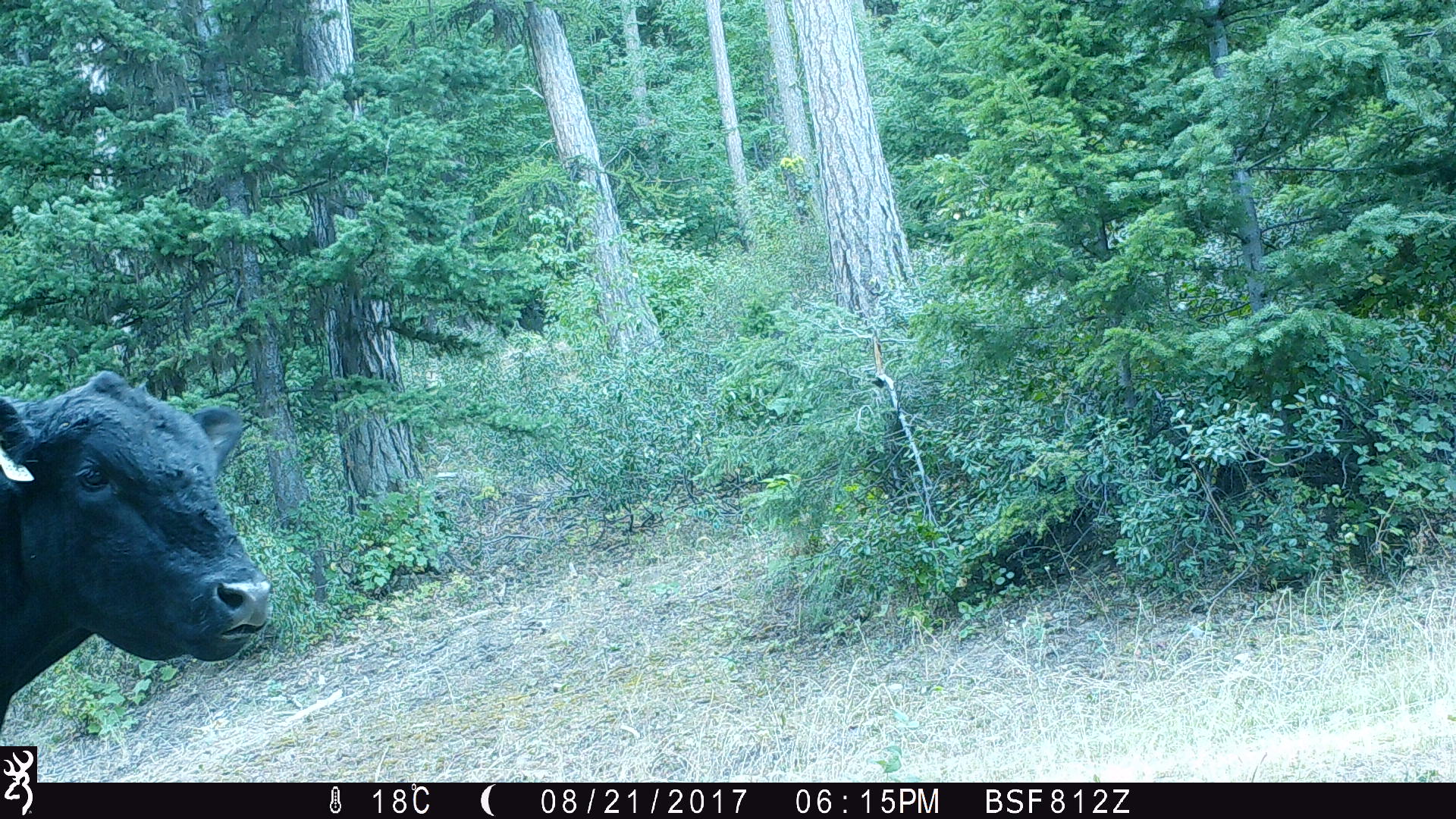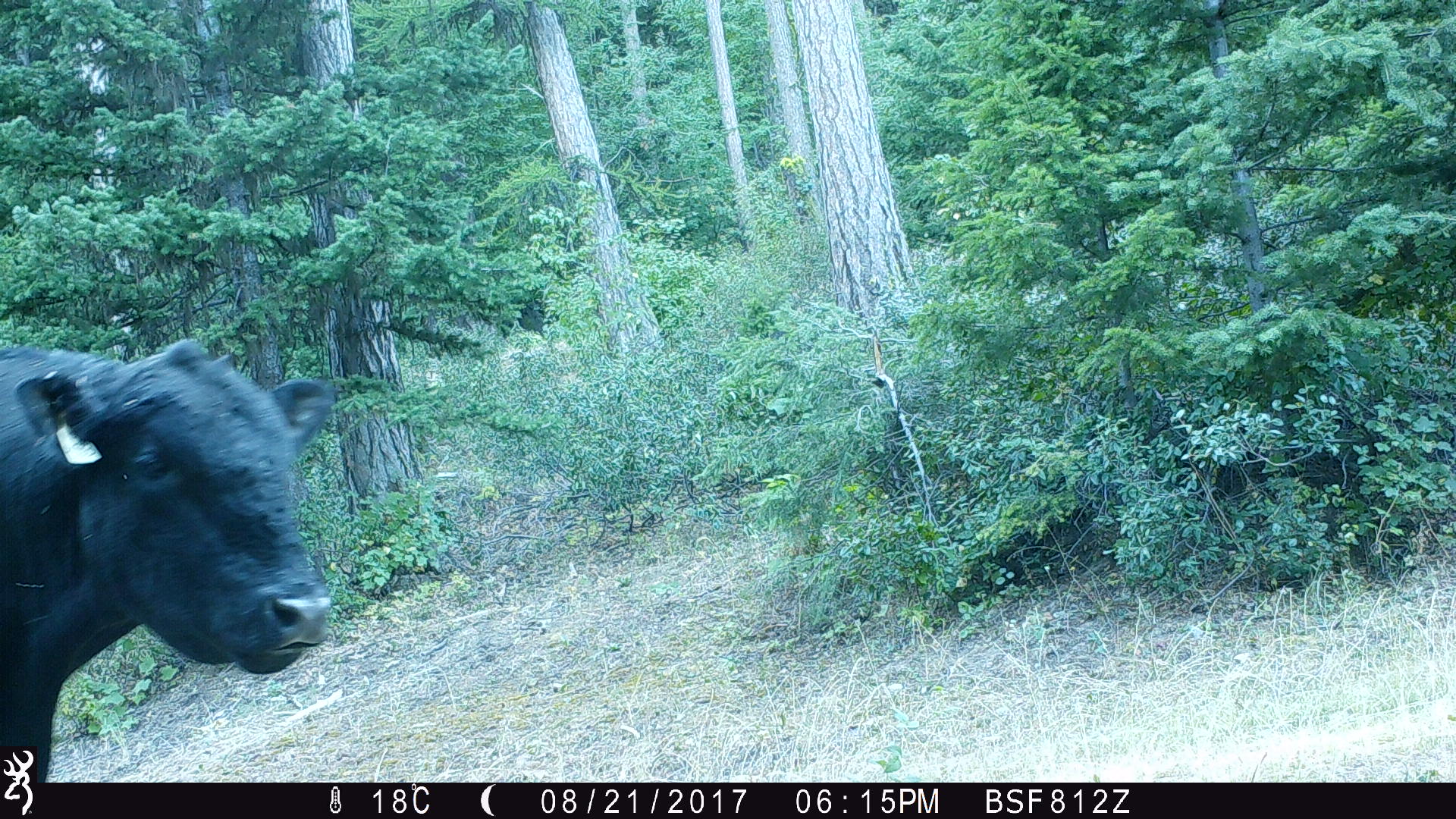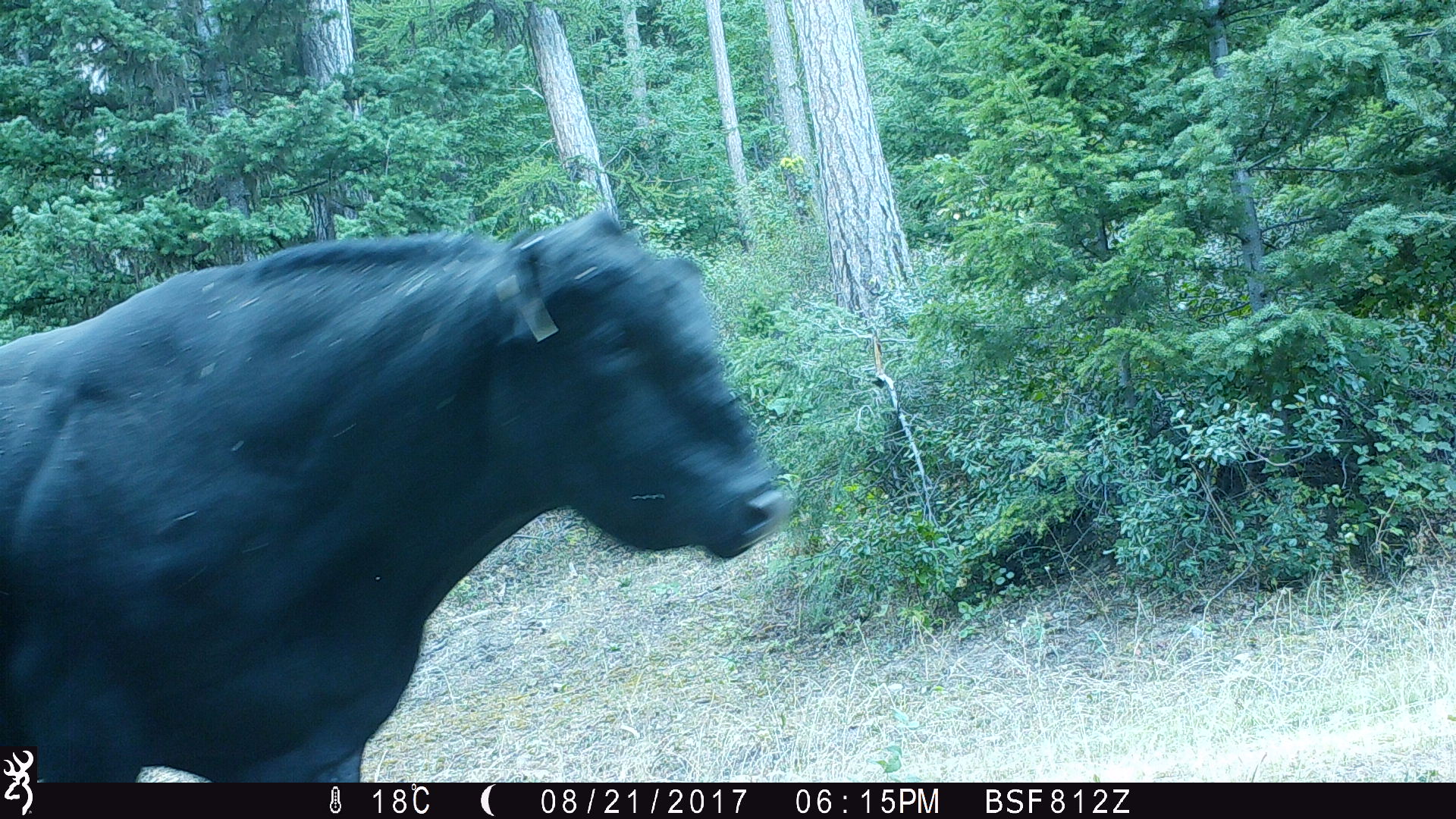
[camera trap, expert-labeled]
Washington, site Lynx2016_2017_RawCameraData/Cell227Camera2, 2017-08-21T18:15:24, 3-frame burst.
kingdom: Animalia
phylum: Chordata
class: Mammalia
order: Artiodactyla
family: Bovidae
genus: Bos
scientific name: Bos taurus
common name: domestic cattle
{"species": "domestic cattle (Bos taurus)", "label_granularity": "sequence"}